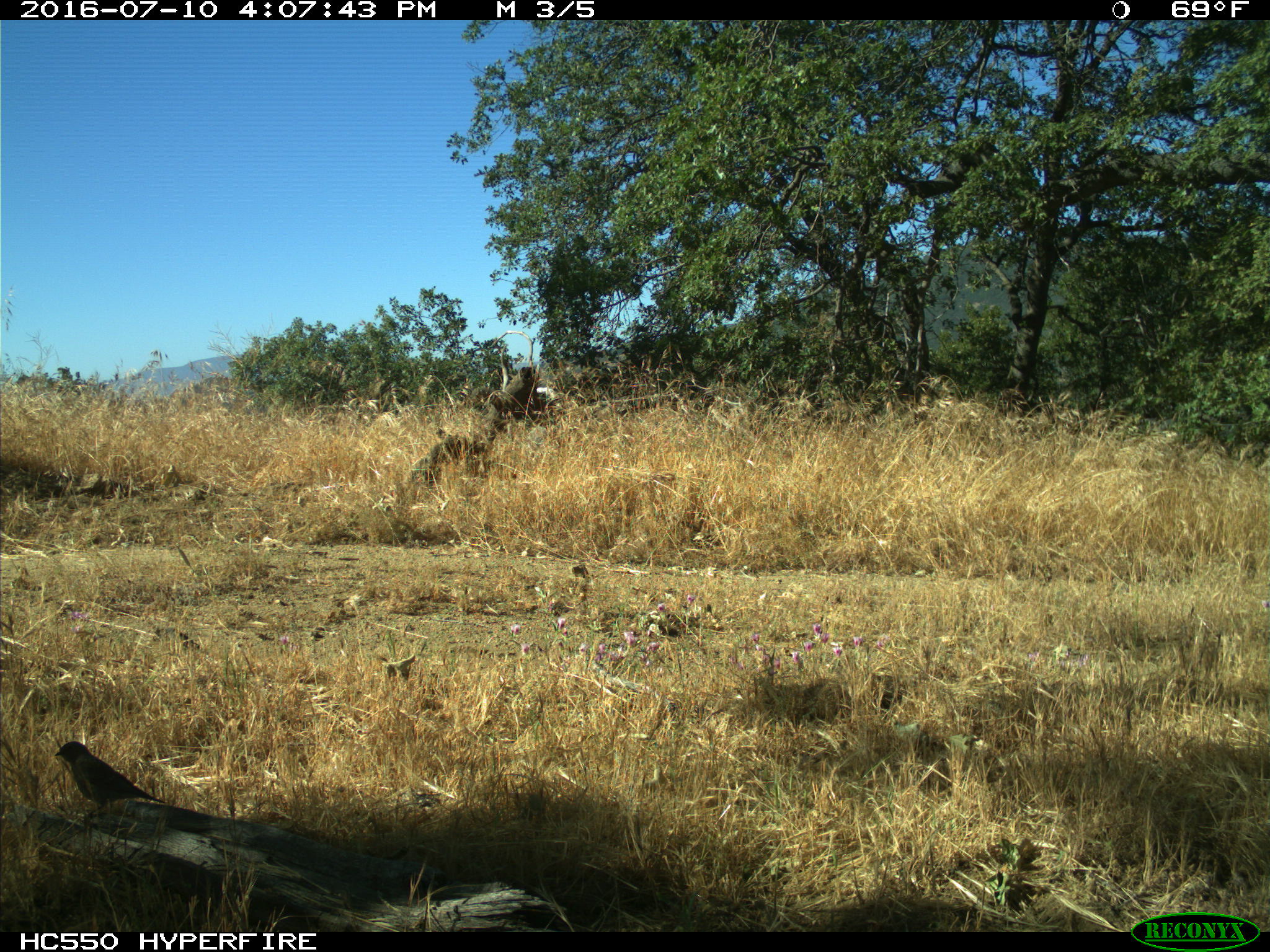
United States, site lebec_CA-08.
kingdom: Animalia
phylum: Chordata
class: Aves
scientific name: Aves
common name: birds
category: unidentified bird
Unidentified bird (birds) (Aves).